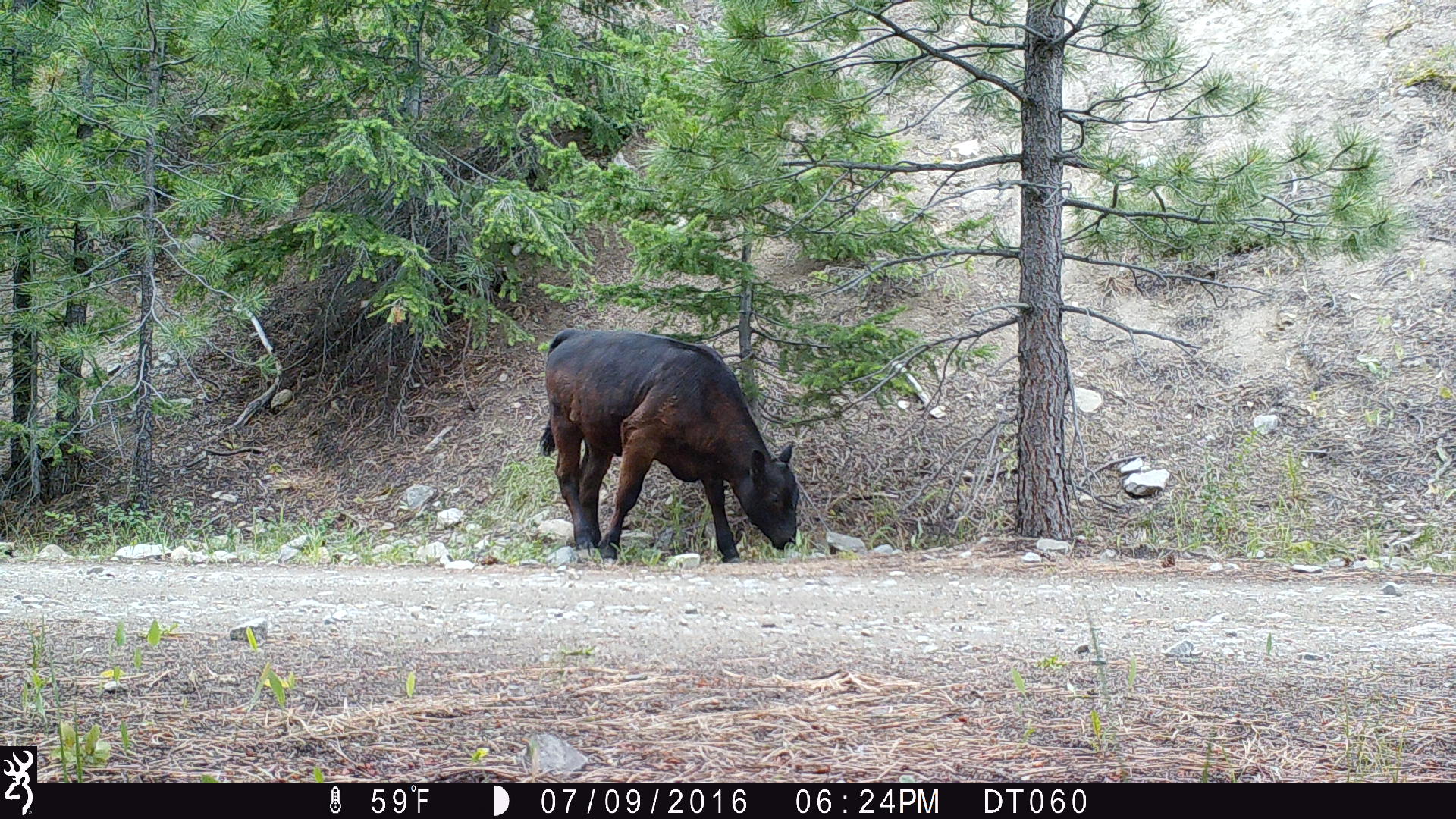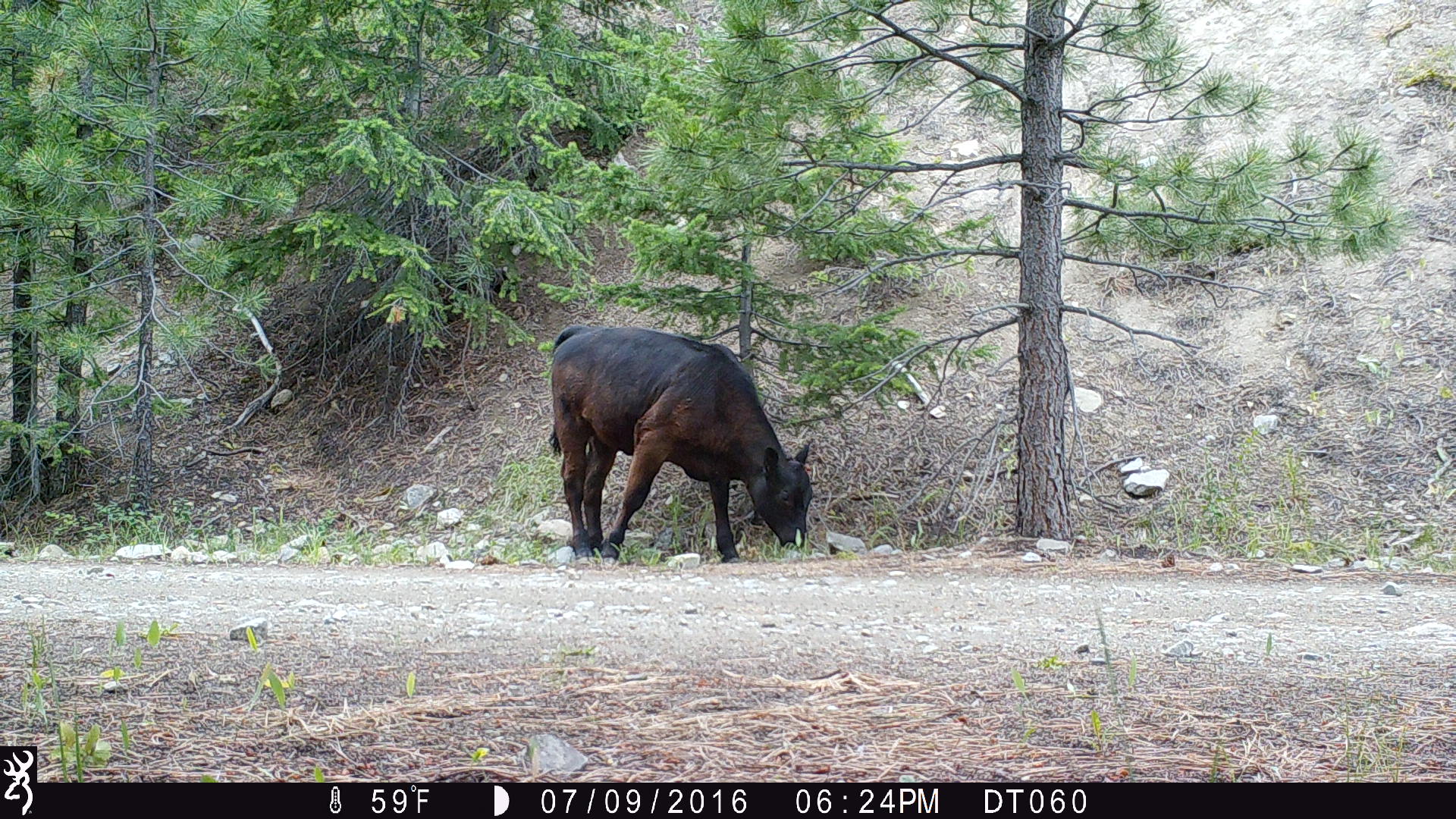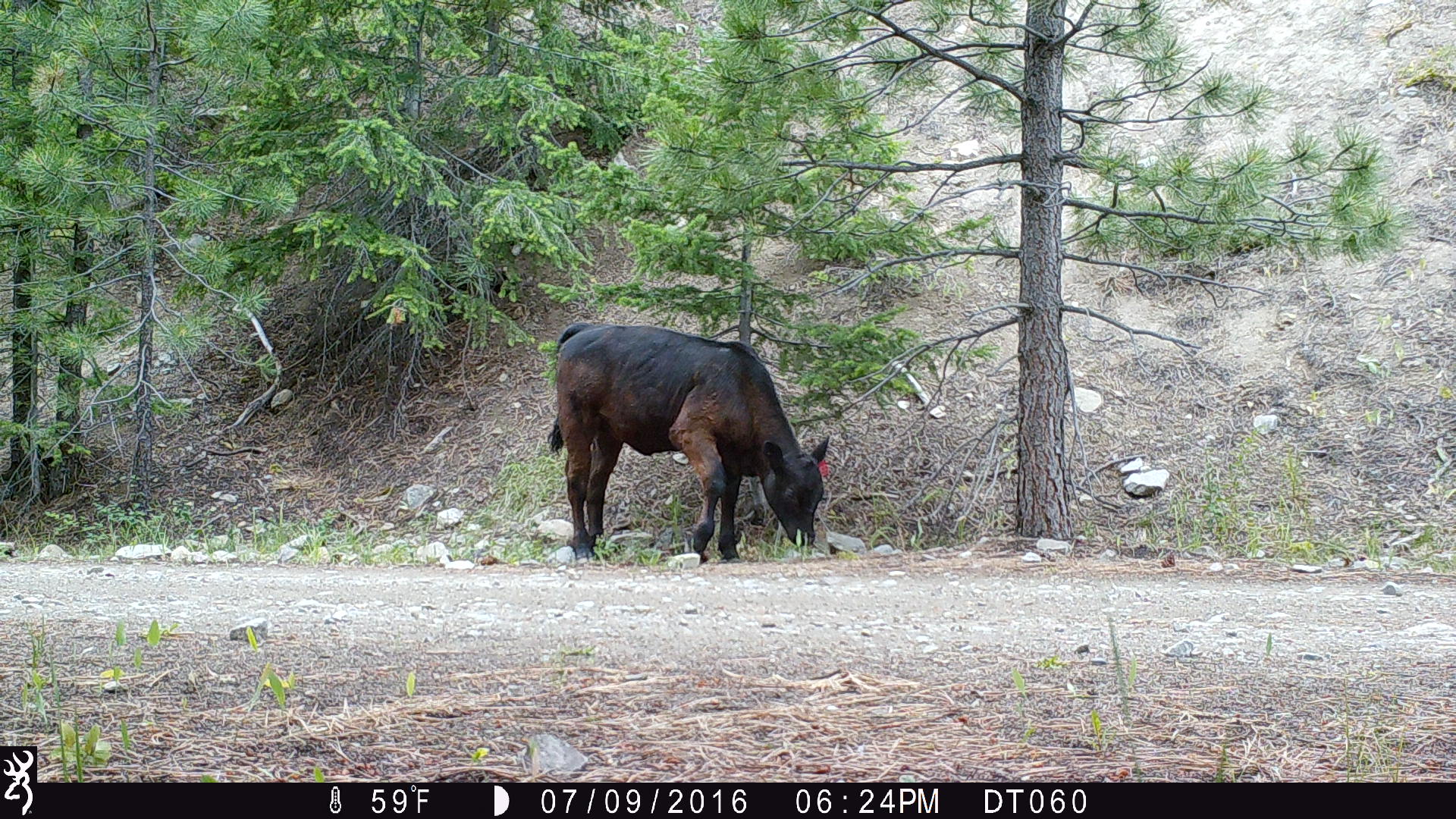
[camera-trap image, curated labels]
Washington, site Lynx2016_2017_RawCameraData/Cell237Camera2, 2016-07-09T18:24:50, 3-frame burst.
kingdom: Animalia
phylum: Chordata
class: Mammalia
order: Artiodactyla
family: Bovidae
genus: Bos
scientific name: Bos taurus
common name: domestic cattle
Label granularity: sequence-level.